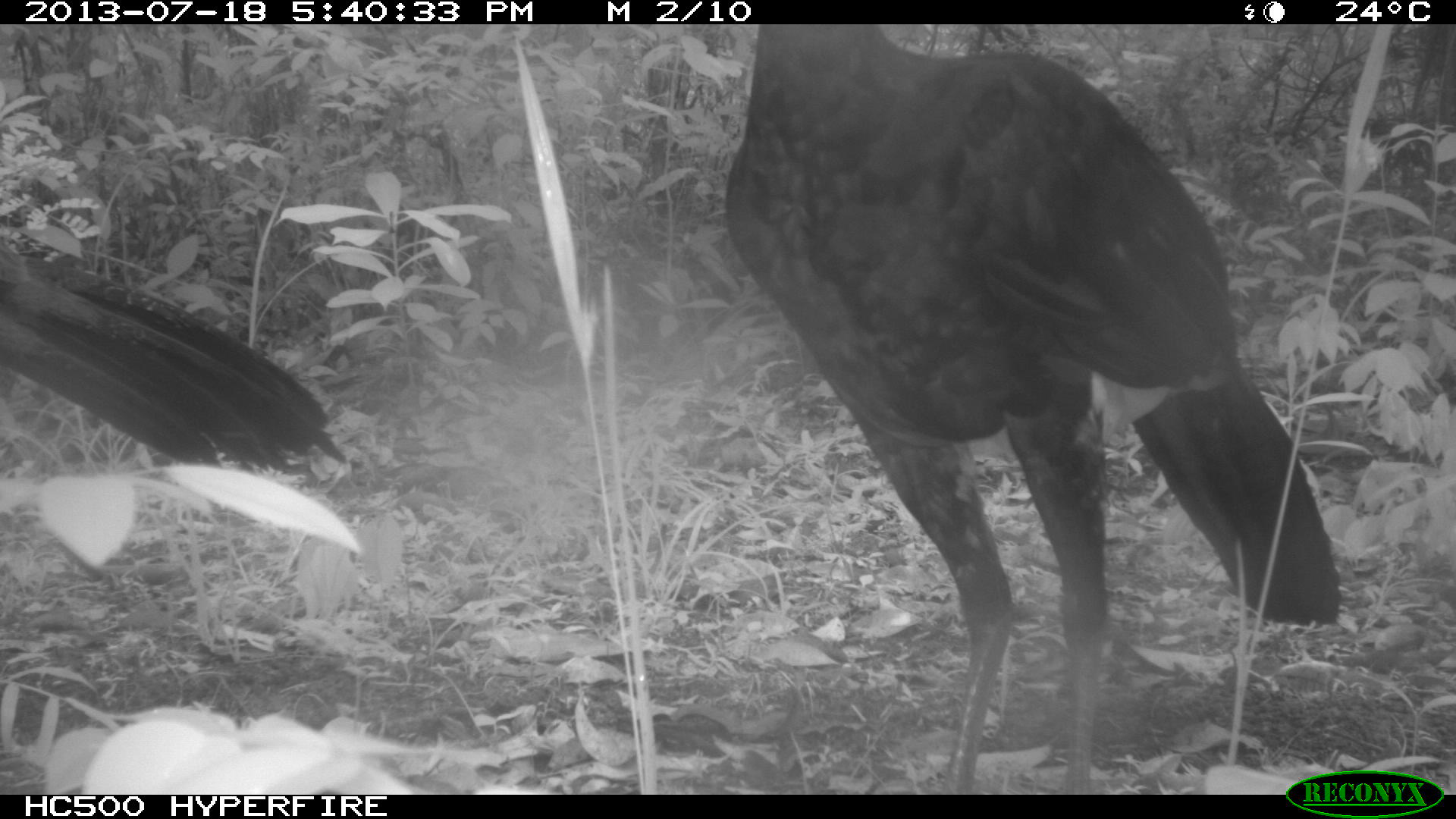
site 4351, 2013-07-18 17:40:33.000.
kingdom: Animalia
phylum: Chordata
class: Aves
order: Galliformes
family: Cracidae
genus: Crax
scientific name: Crax rubra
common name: great curassow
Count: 4.